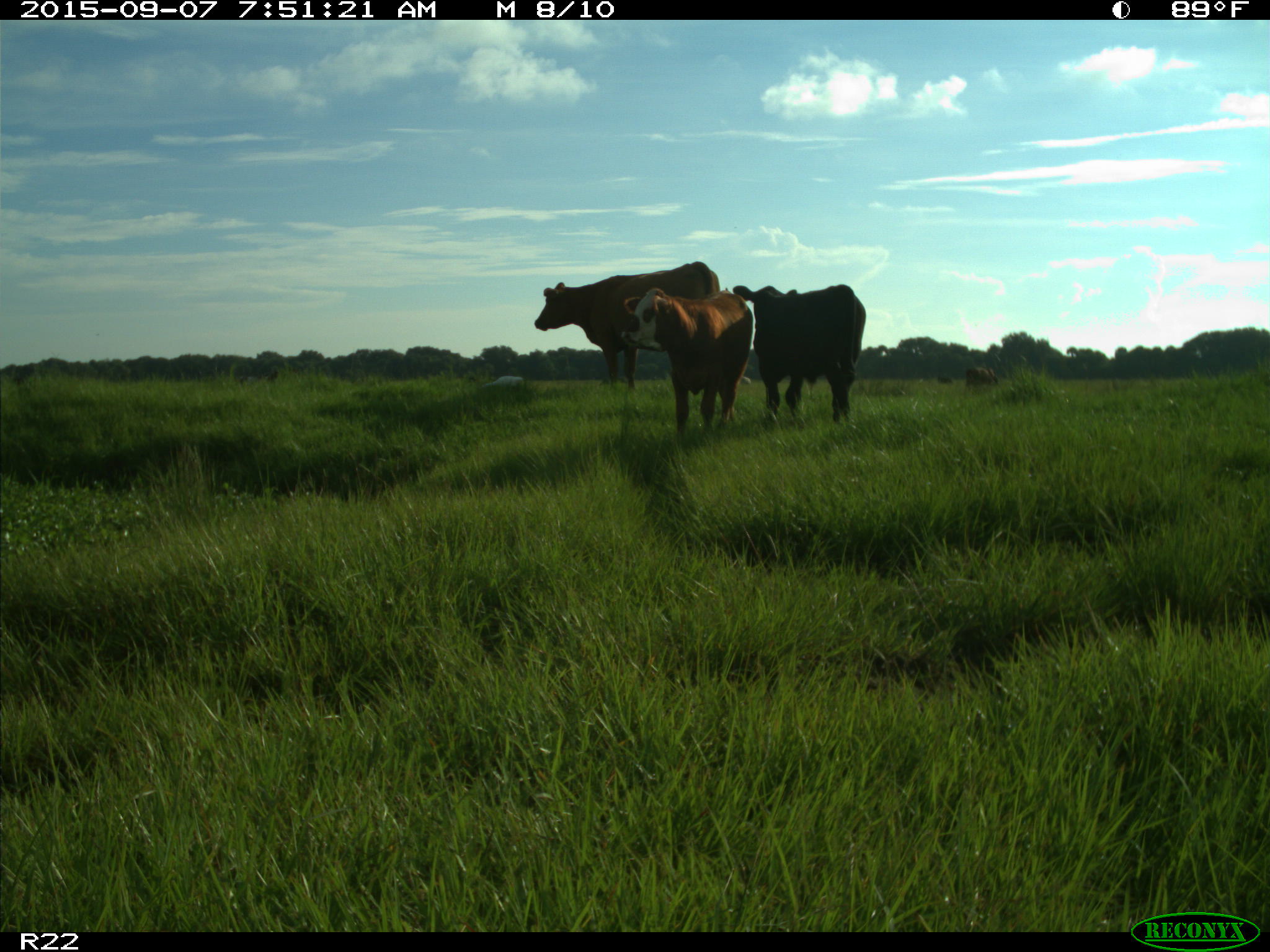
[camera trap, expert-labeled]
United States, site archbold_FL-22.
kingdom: Animalia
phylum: Chordata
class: Mammalia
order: Artiodactyla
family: Bovidae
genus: Bos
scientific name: Bos taurus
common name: domestic cow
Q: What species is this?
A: Bos taurus (domestic cow).